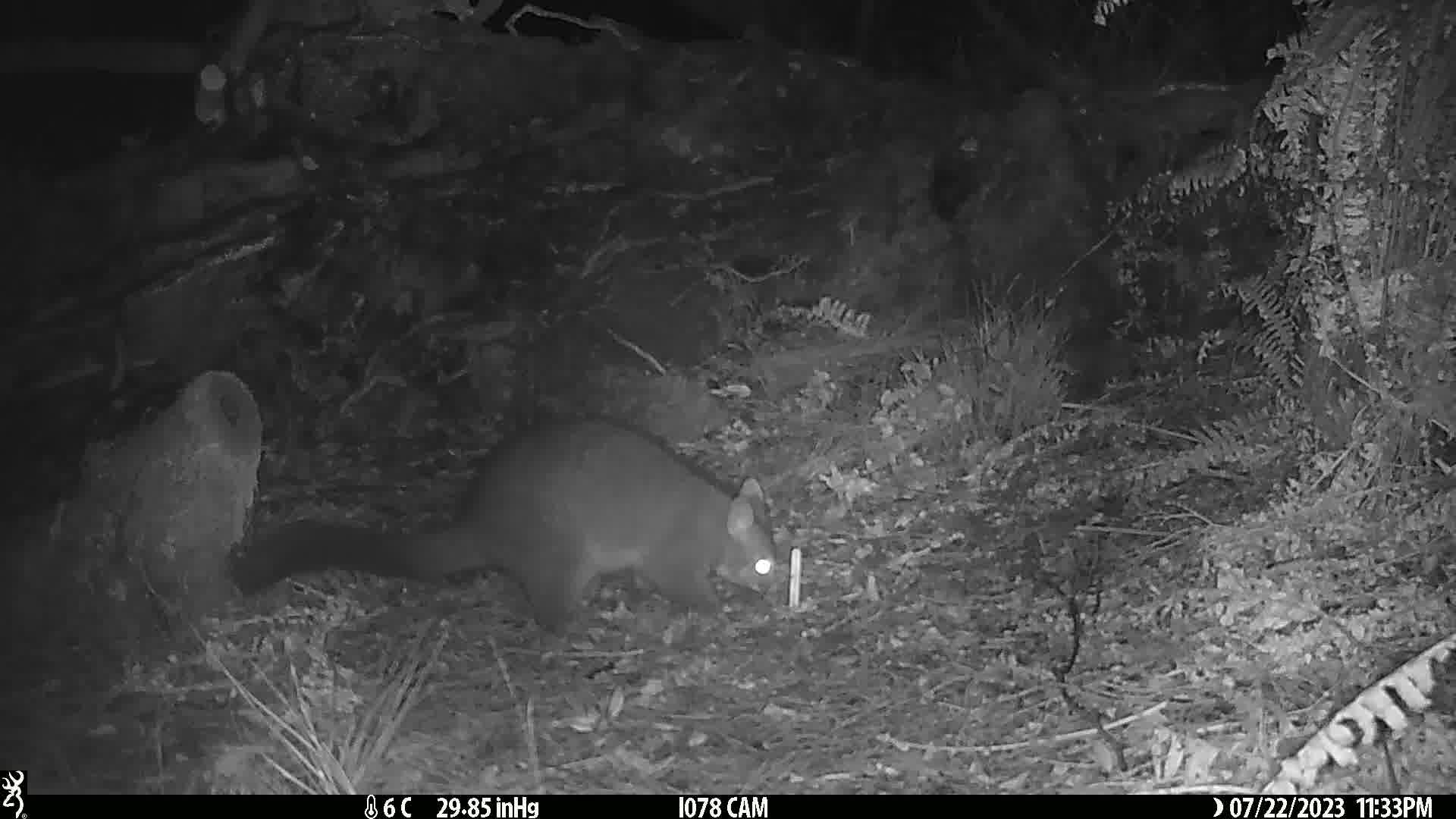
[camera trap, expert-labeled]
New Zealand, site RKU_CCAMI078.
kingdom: Animalia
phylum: Chordata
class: Mammalia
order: Diprotodontia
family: Phalangeridae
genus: Trichosurus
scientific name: Trichosurus vulpecula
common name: common brushtail possum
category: possum